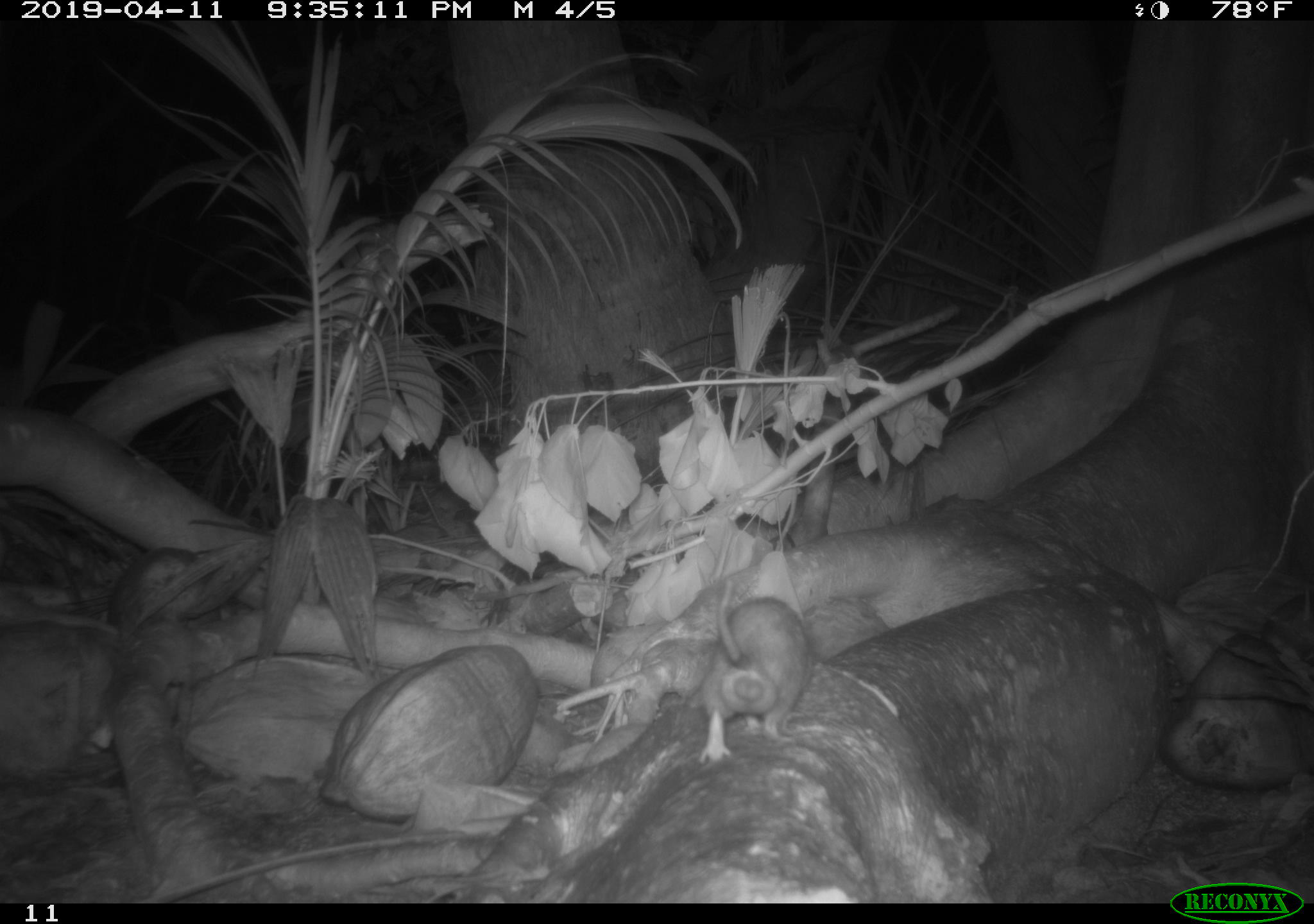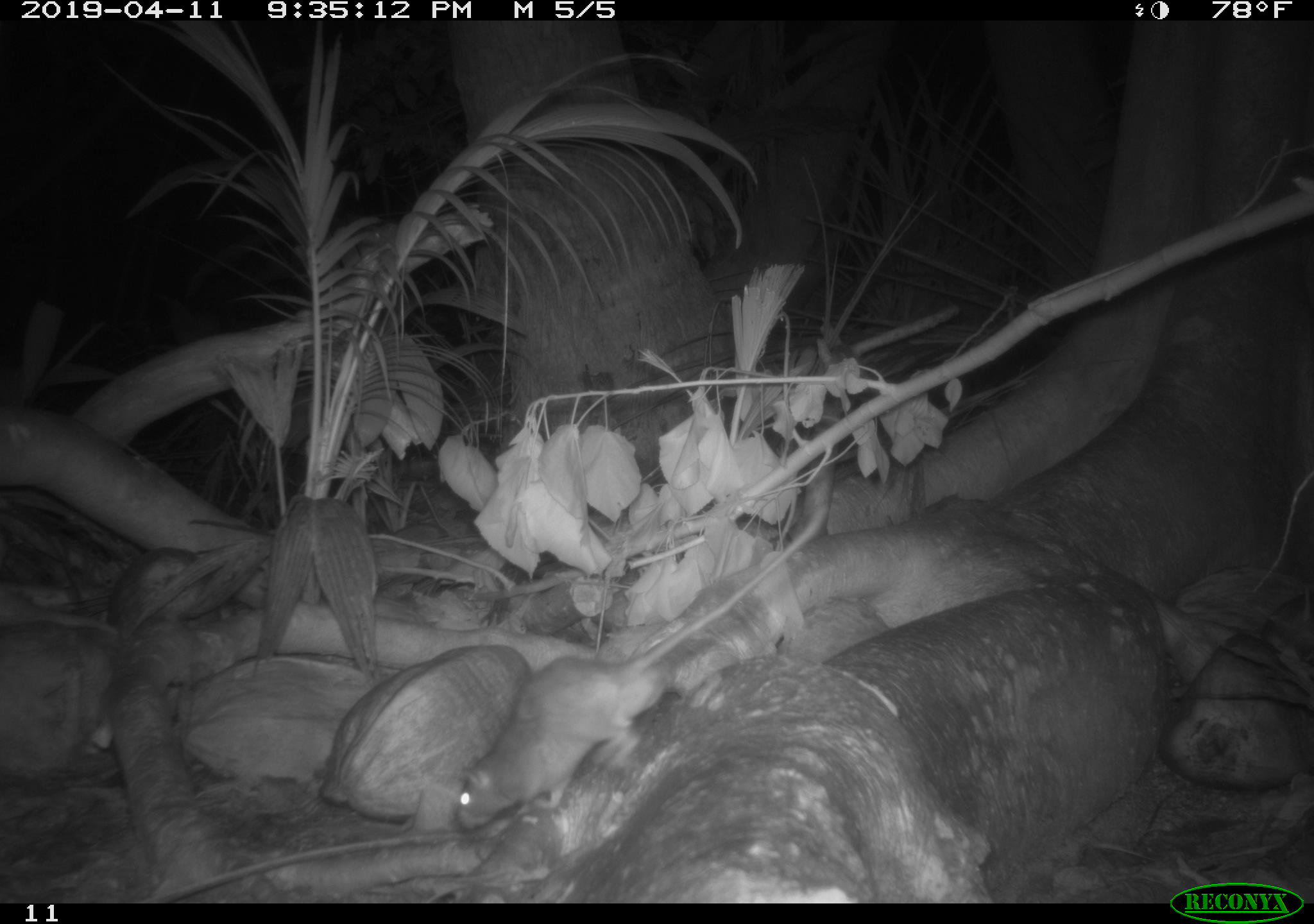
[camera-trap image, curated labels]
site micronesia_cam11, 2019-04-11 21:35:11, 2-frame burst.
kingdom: Animalia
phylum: Chordata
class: Mammalia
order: Rodentia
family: Muridae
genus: Rattus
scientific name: Rattus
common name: rat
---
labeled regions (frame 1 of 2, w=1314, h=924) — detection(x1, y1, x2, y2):
rat: detection(692, 578, 807, 768)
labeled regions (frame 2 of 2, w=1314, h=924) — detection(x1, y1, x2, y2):
rat: detection(444, 505, 829, 846)